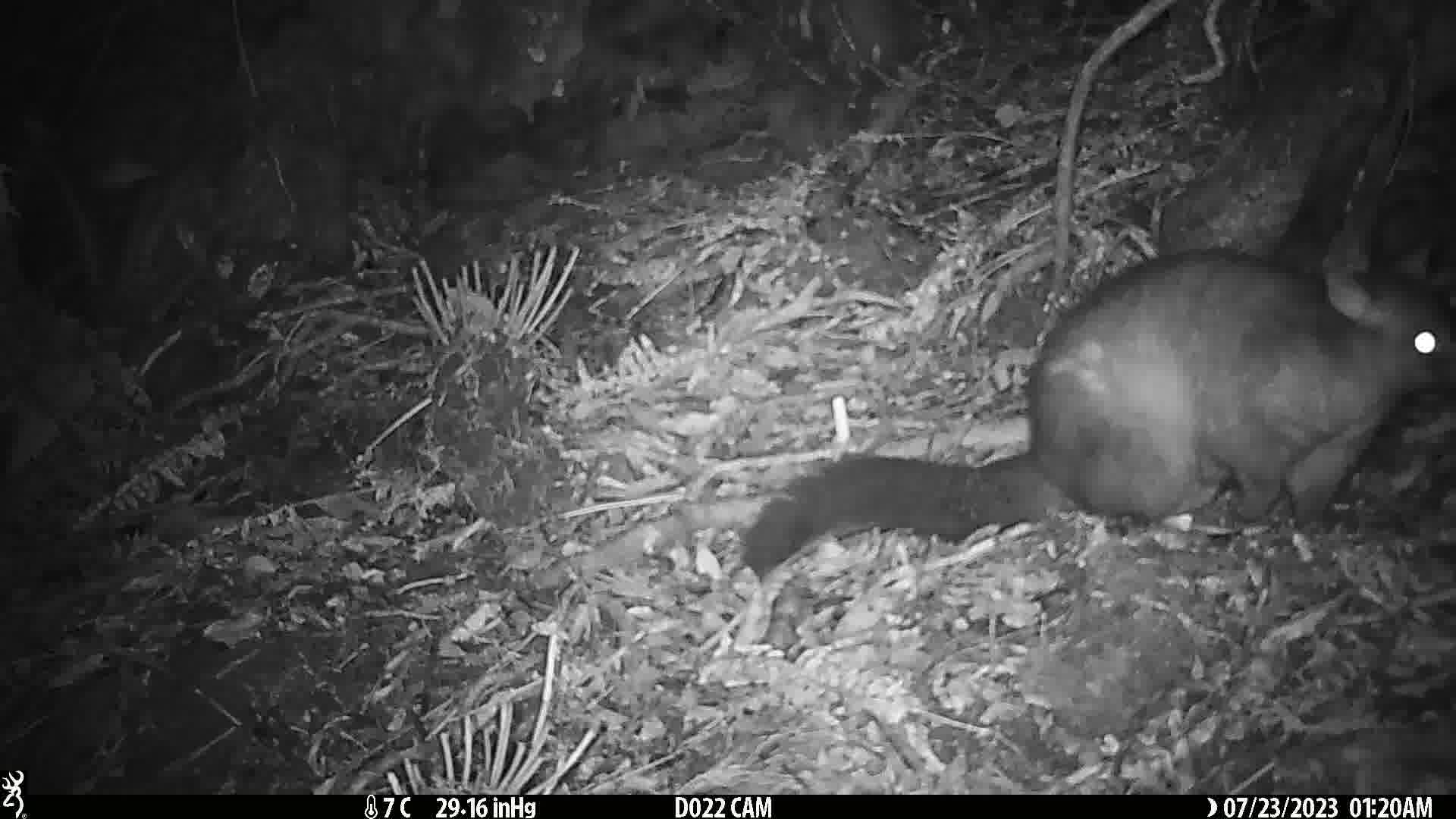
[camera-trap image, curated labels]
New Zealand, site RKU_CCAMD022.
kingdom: Animalia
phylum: Chordata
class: Mammalia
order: Diprotodontia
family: Phalangeridae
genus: Trichosurus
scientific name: Trichosurus vulpecula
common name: common brushtail possum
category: possum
Possum (common brushtail possum) (Trichosurus vulpecula).